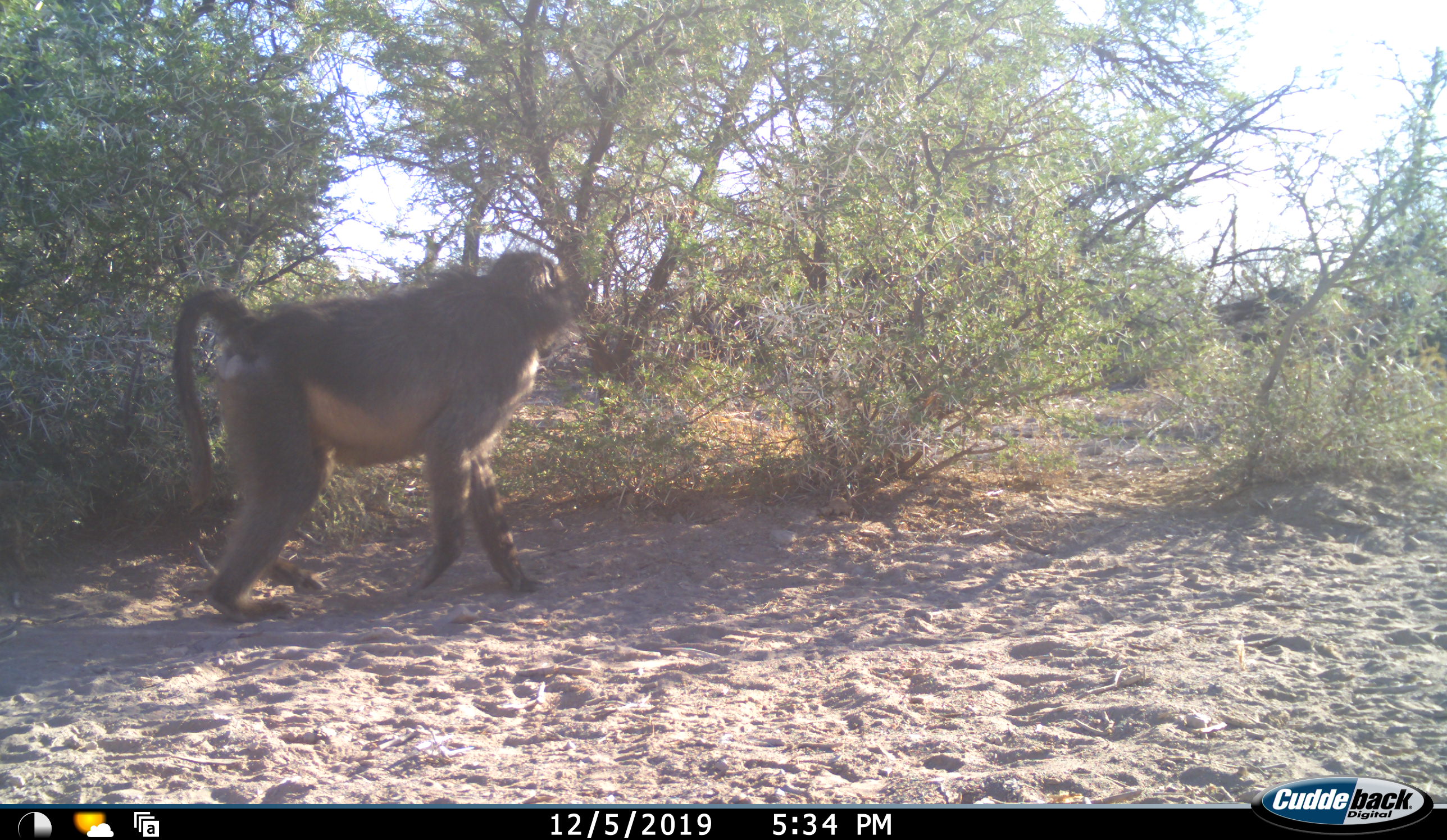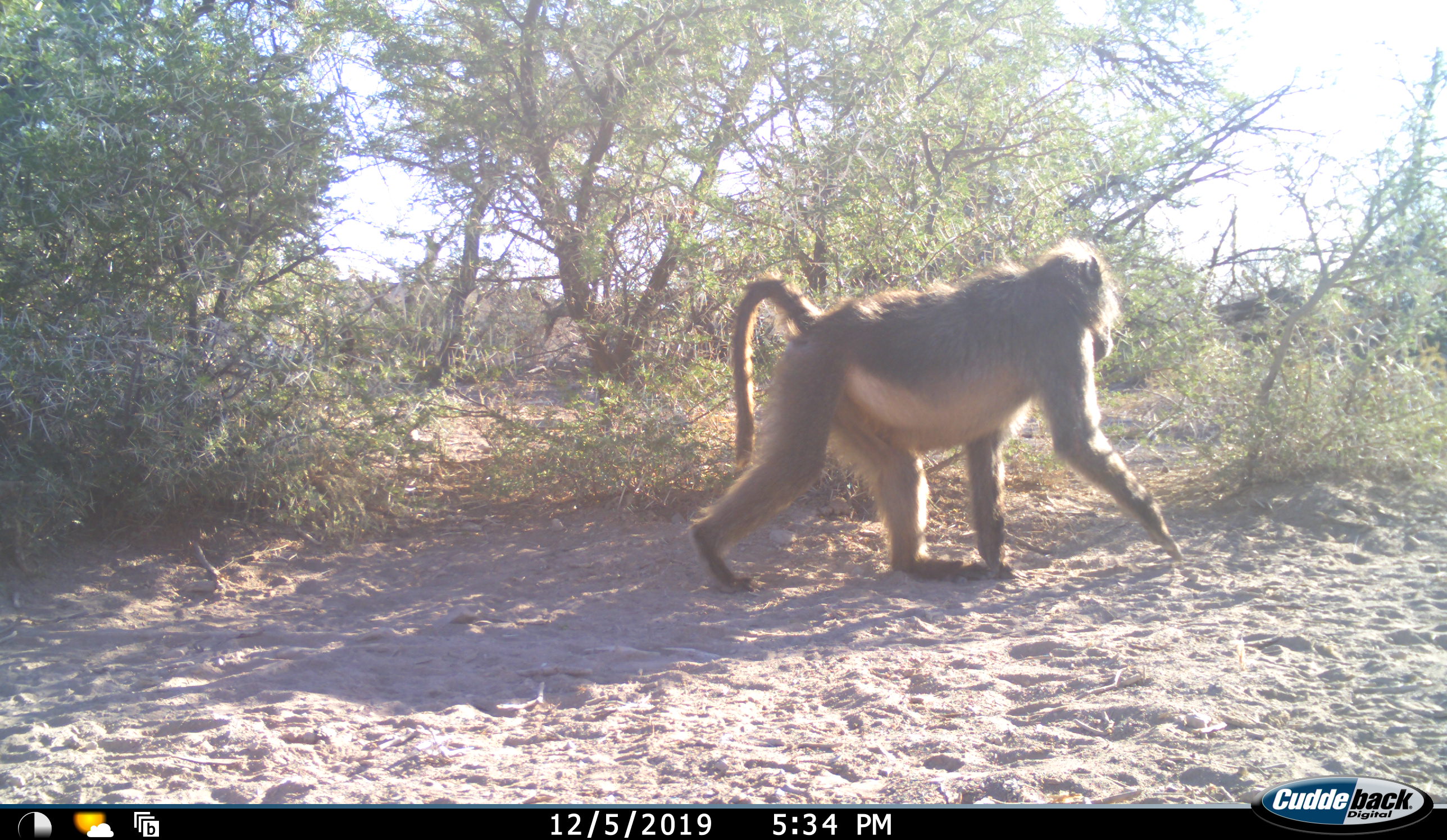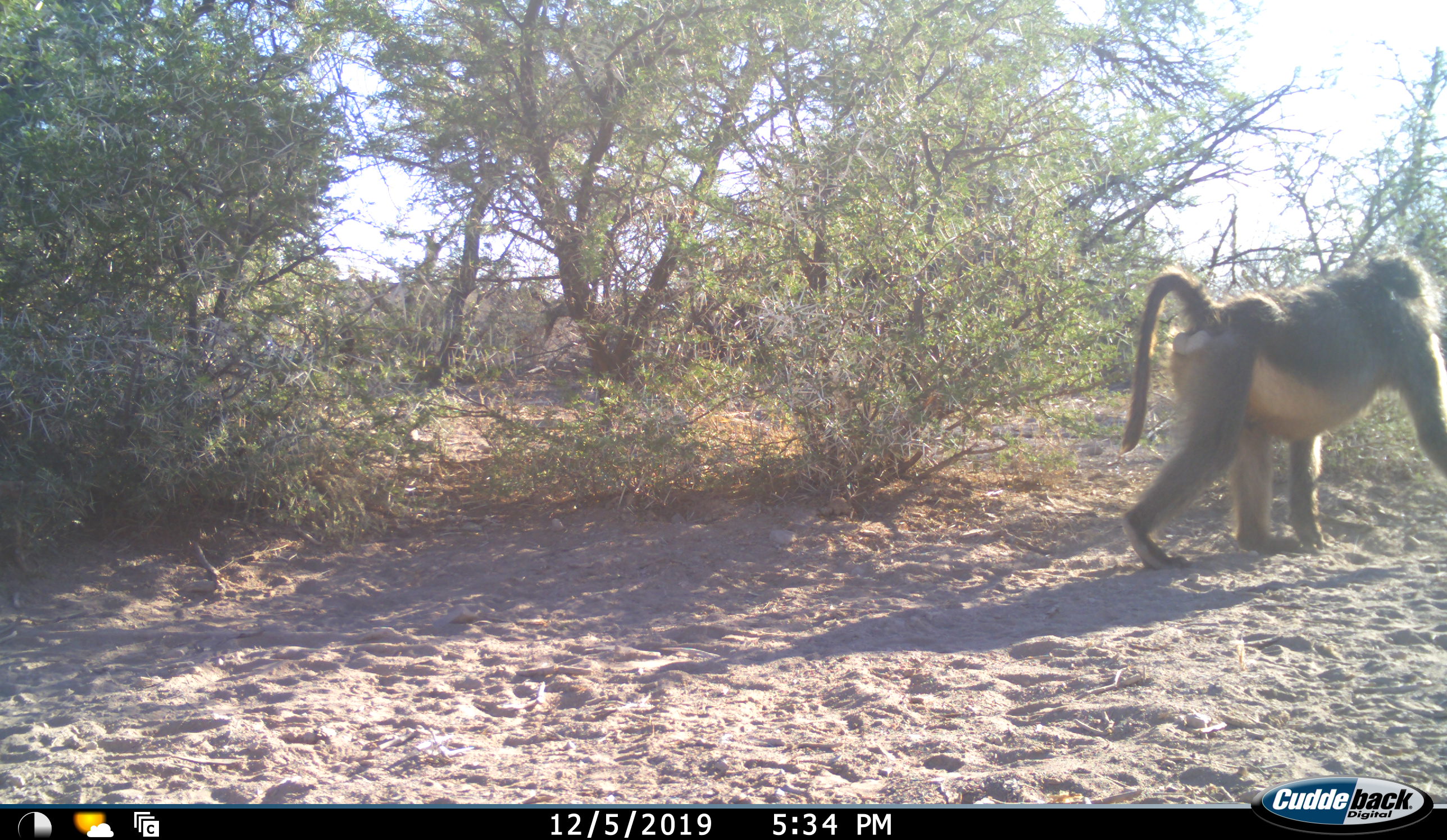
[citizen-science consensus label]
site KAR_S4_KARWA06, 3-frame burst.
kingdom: Animalia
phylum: Chordata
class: Mammalia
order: Primates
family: Cercopithecidae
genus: Papio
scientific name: Papio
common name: baboon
Baboon (Papio), count 1. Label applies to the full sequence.